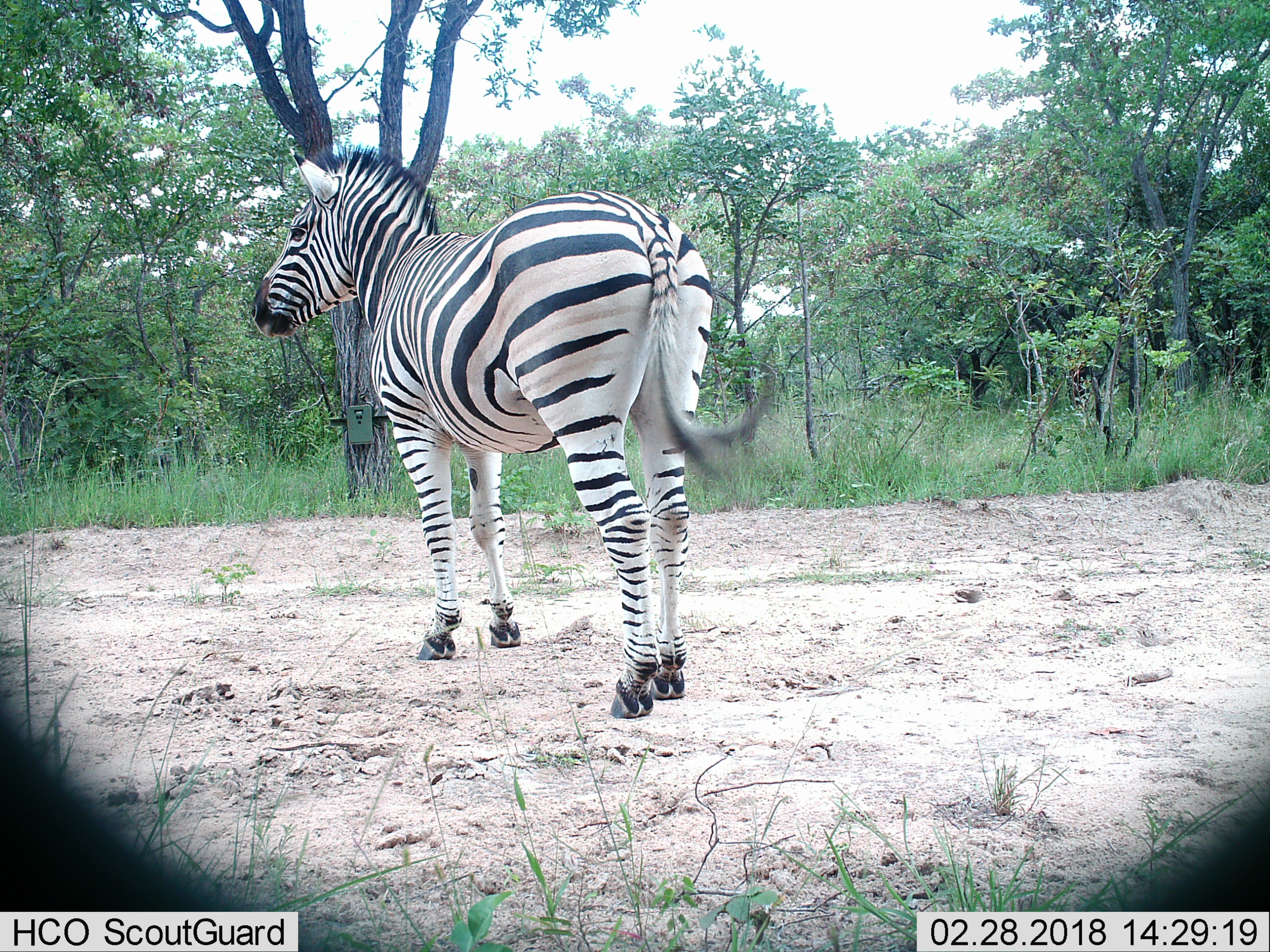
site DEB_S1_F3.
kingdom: Animalia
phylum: Chordata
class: Mammalia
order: Perissodactyla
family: Equidae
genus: Equus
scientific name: Equus quagga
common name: plains zebra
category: zebraplains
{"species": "zebraplains (plains zebra) (Equus quagga)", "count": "1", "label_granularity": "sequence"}